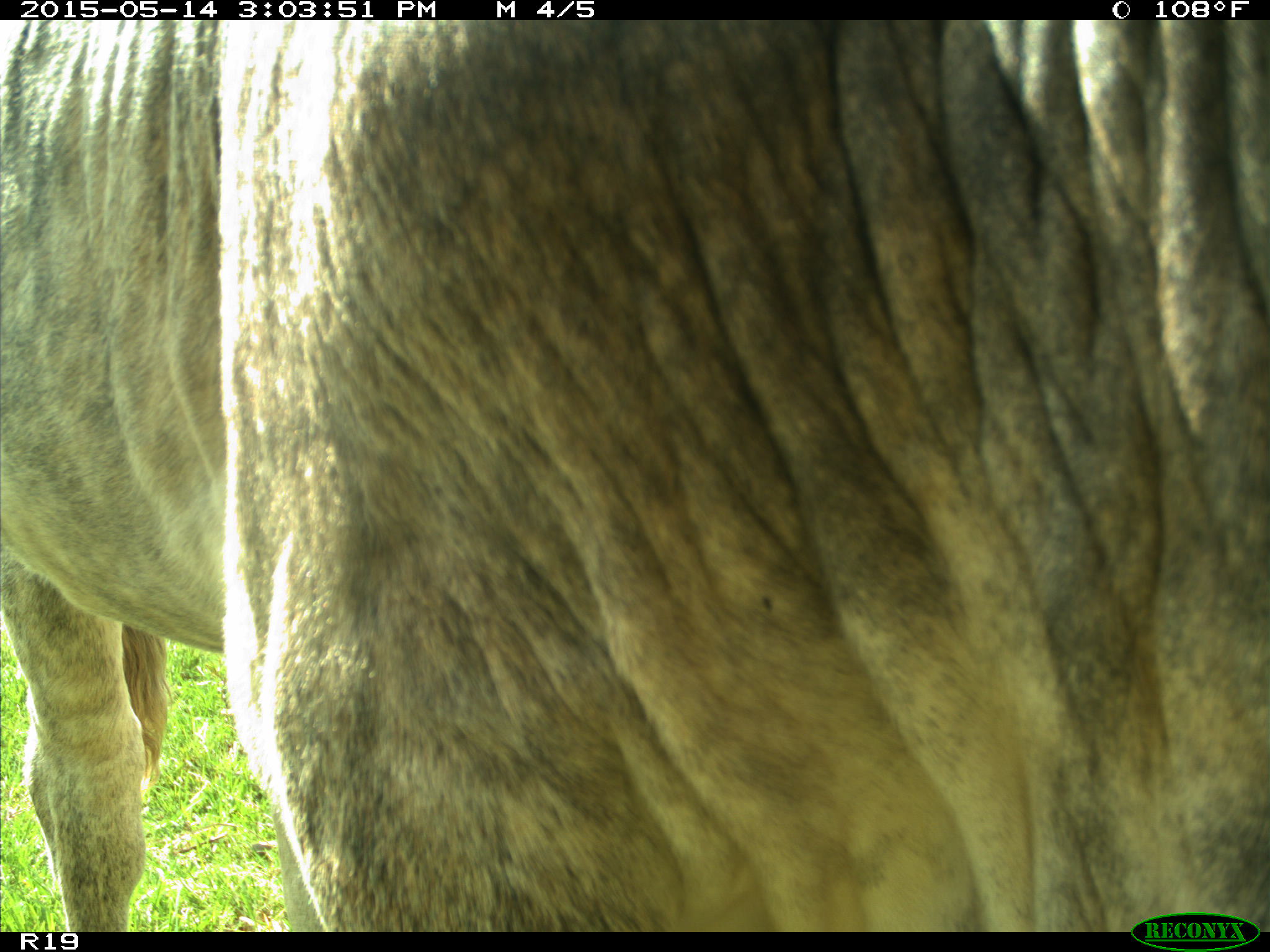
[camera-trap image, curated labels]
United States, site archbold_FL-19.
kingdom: Animalia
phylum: Chordata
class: Mammalia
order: Artiodactyla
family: Bovidae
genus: Bos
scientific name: Bos taurus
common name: domestic cow